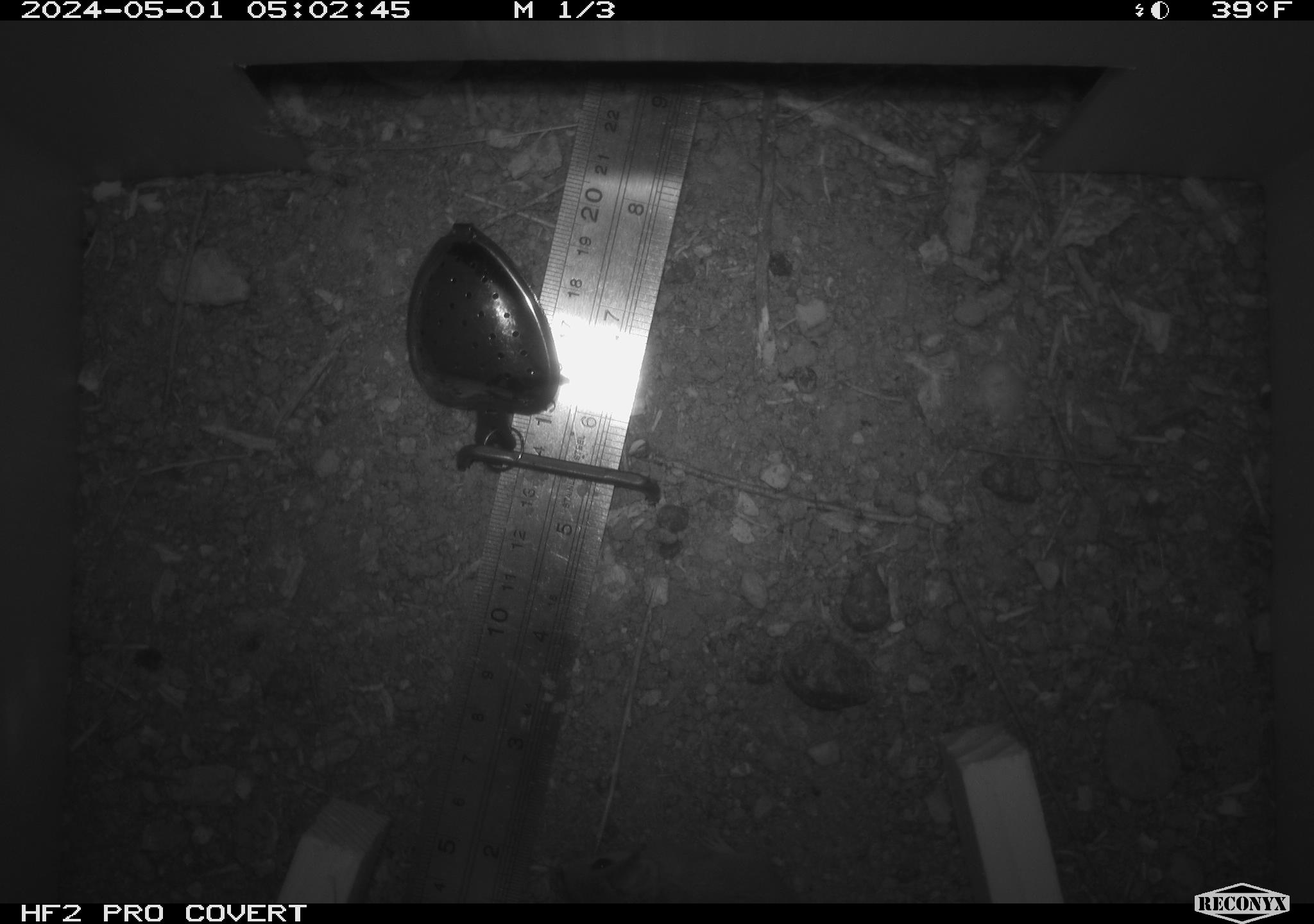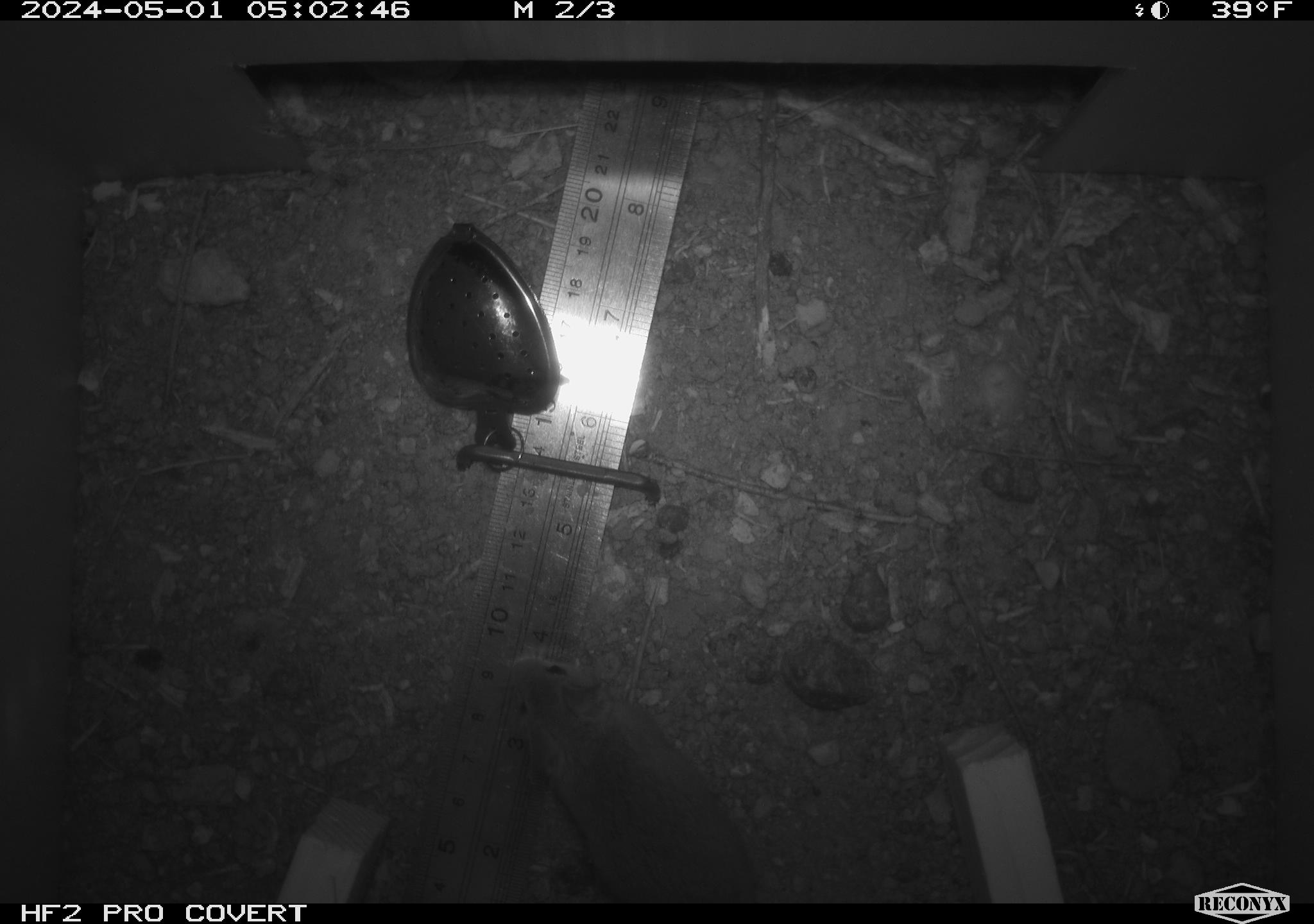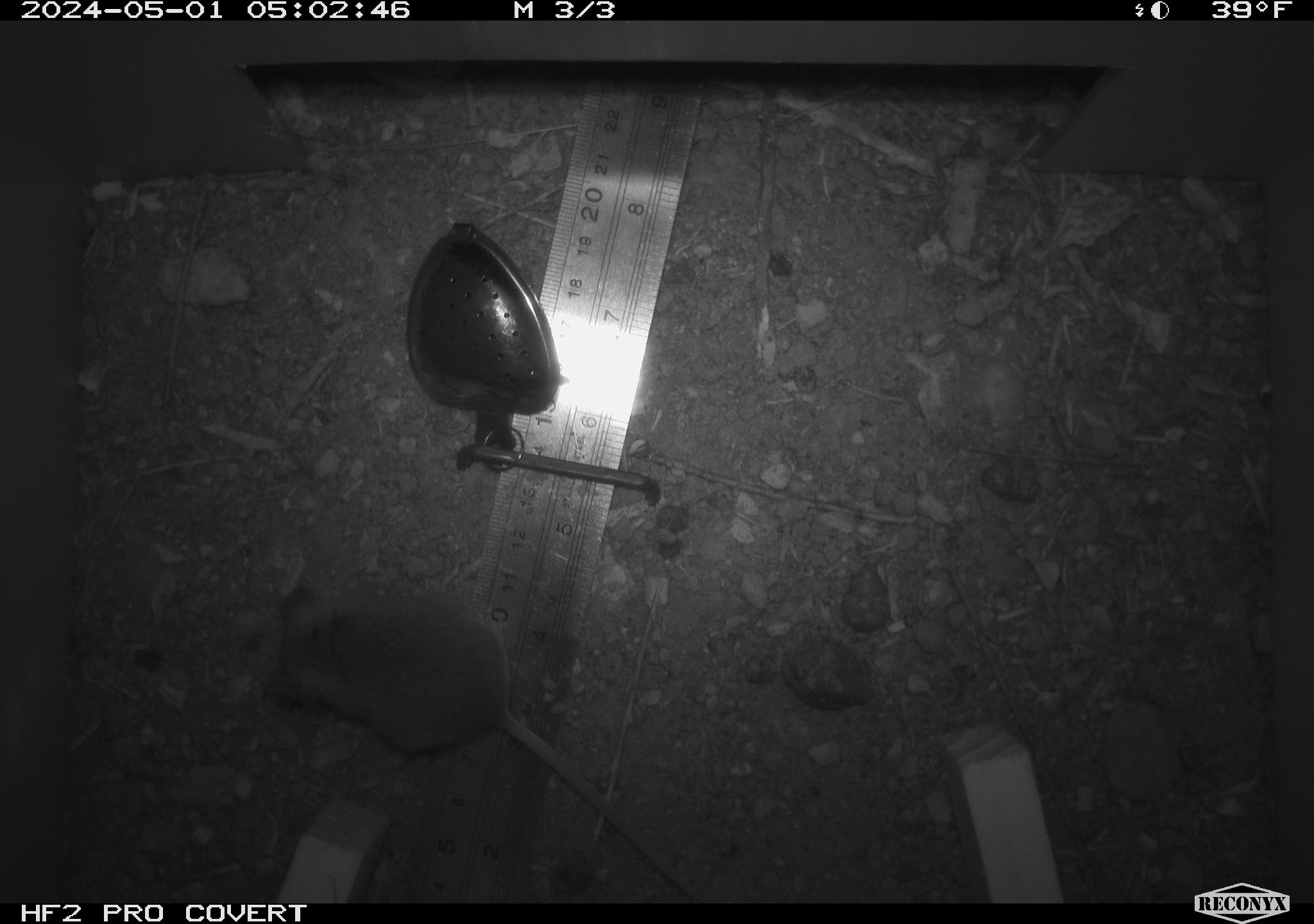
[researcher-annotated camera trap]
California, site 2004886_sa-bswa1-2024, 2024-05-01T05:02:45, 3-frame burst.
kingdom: Animalia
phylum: Chordata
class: Mammalia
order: Rodentia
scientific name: Rodentia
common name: mouse species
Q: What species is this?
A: Mouse species (Rodentia).